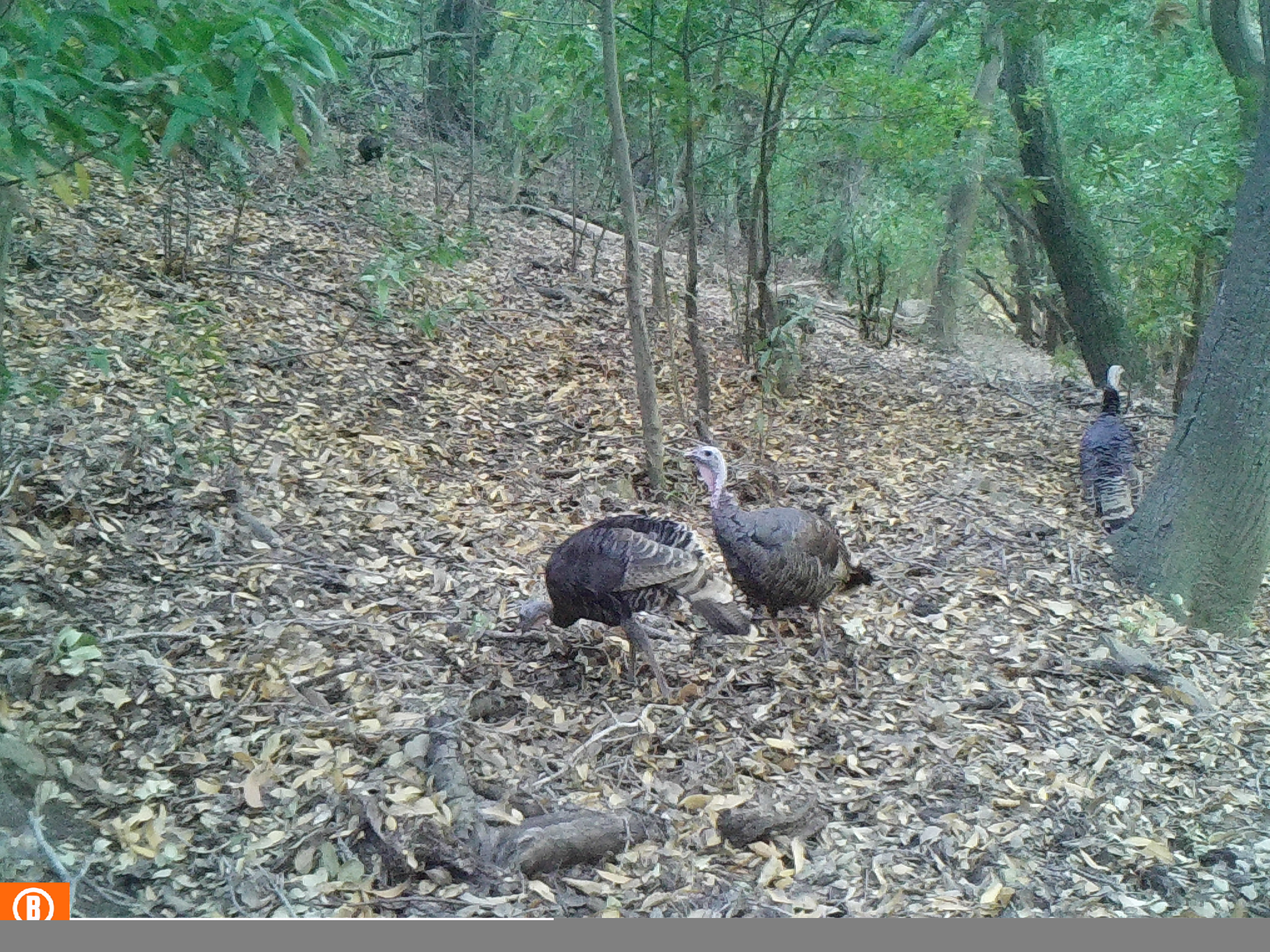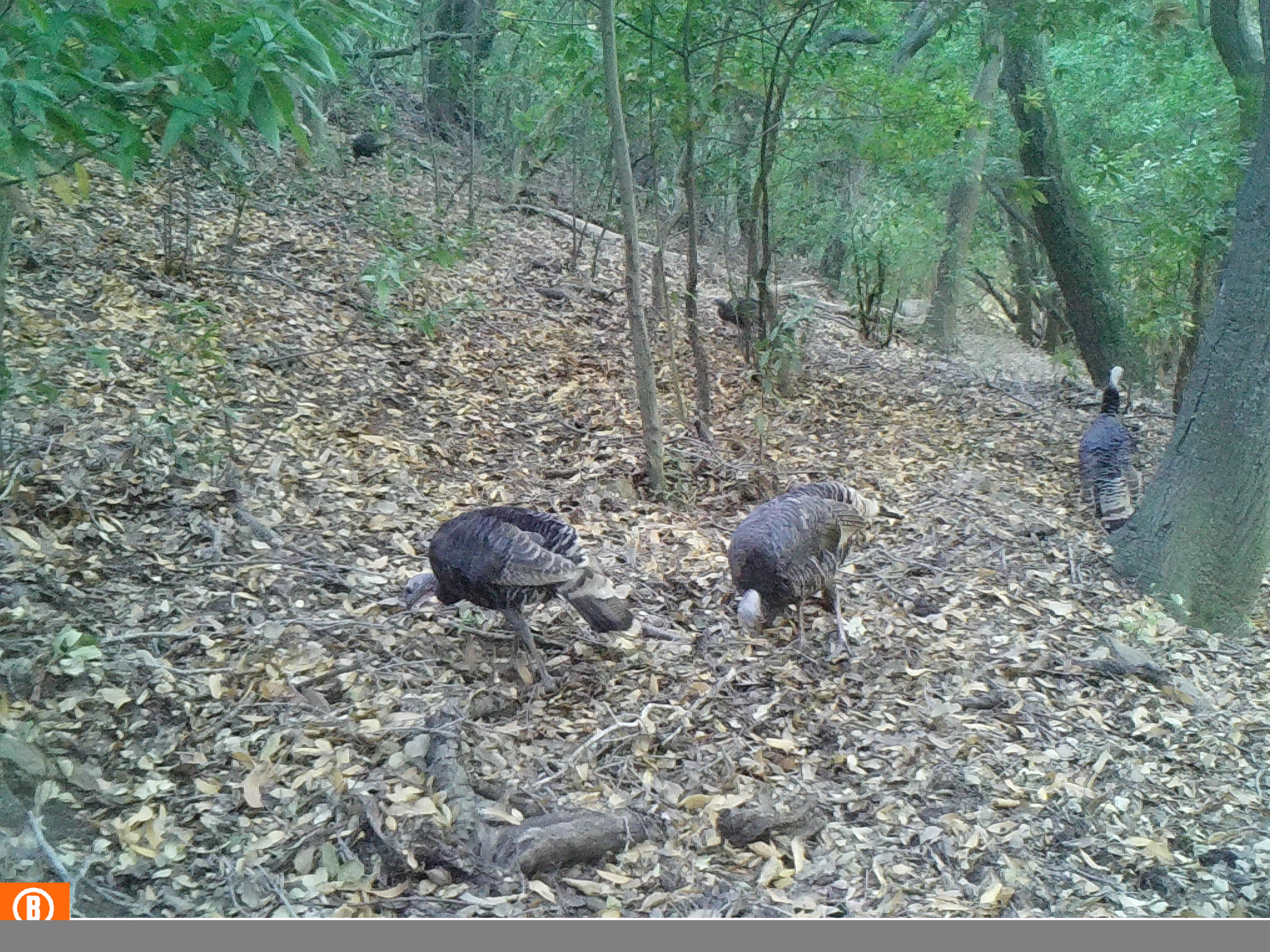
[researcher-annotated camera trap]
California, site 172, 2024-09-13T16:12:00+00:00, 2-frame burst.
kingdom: Animalia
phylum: Chordata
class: Aves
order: Galliformes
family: Phasianidae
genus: Meleagris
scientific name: Meleagris gallopavo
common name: turkey